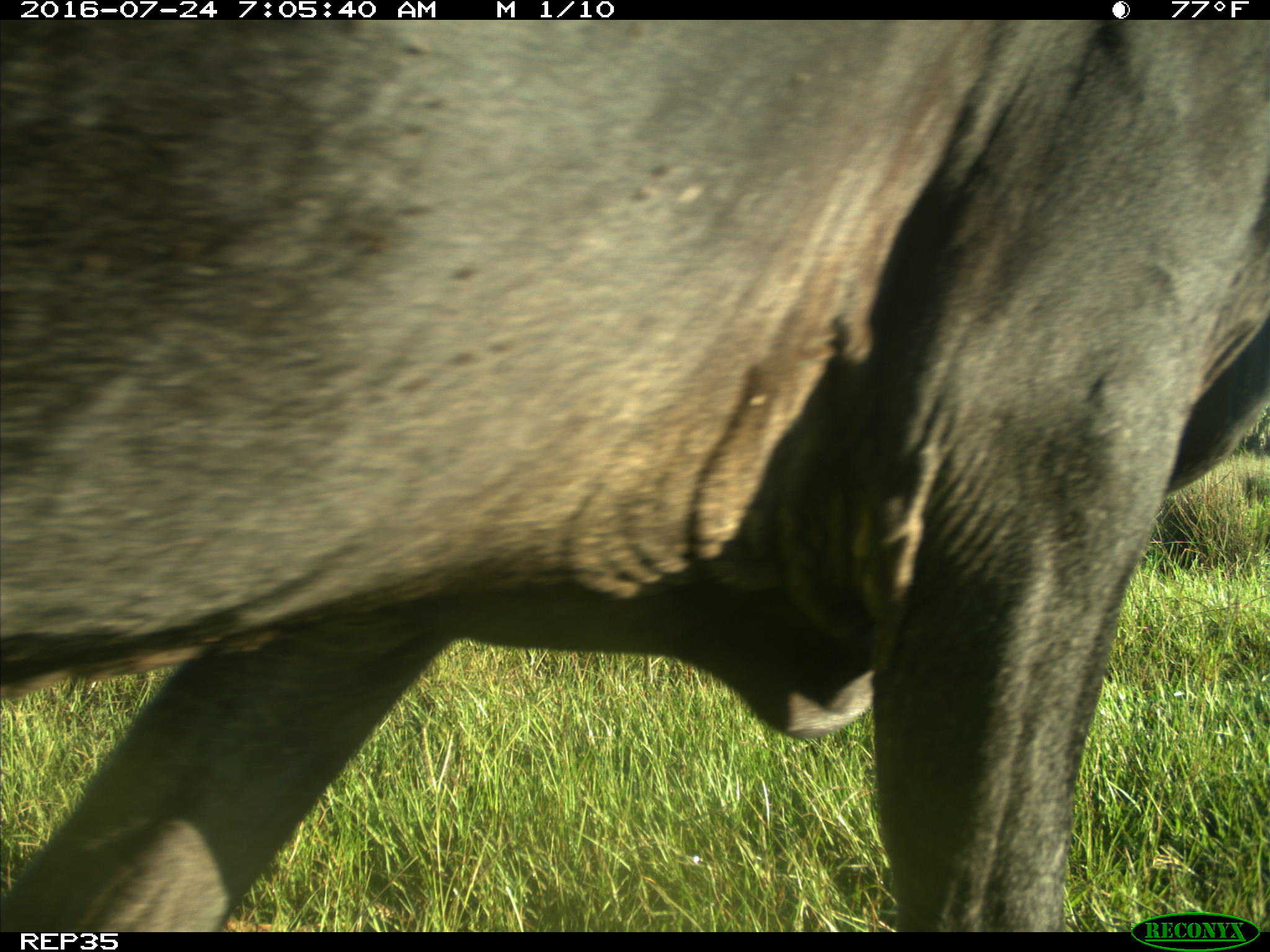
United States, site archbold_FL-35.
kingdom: Animalia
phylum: Chordata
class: Mammalia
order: Artiodactyla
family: Bovidae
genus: Bos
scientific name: Bos taurus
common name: domestic cow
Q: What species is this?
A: Bos taurus (domestic cow).